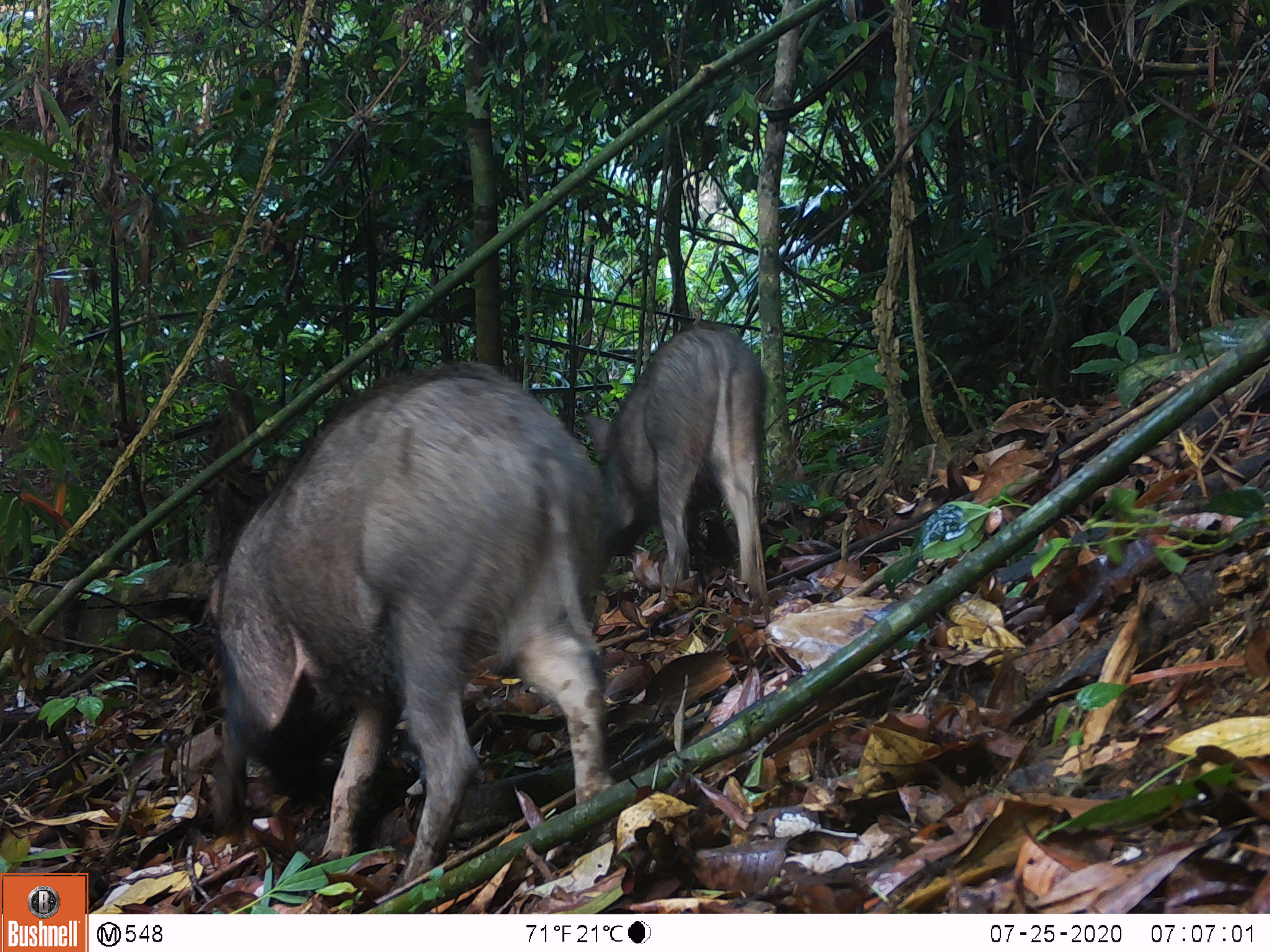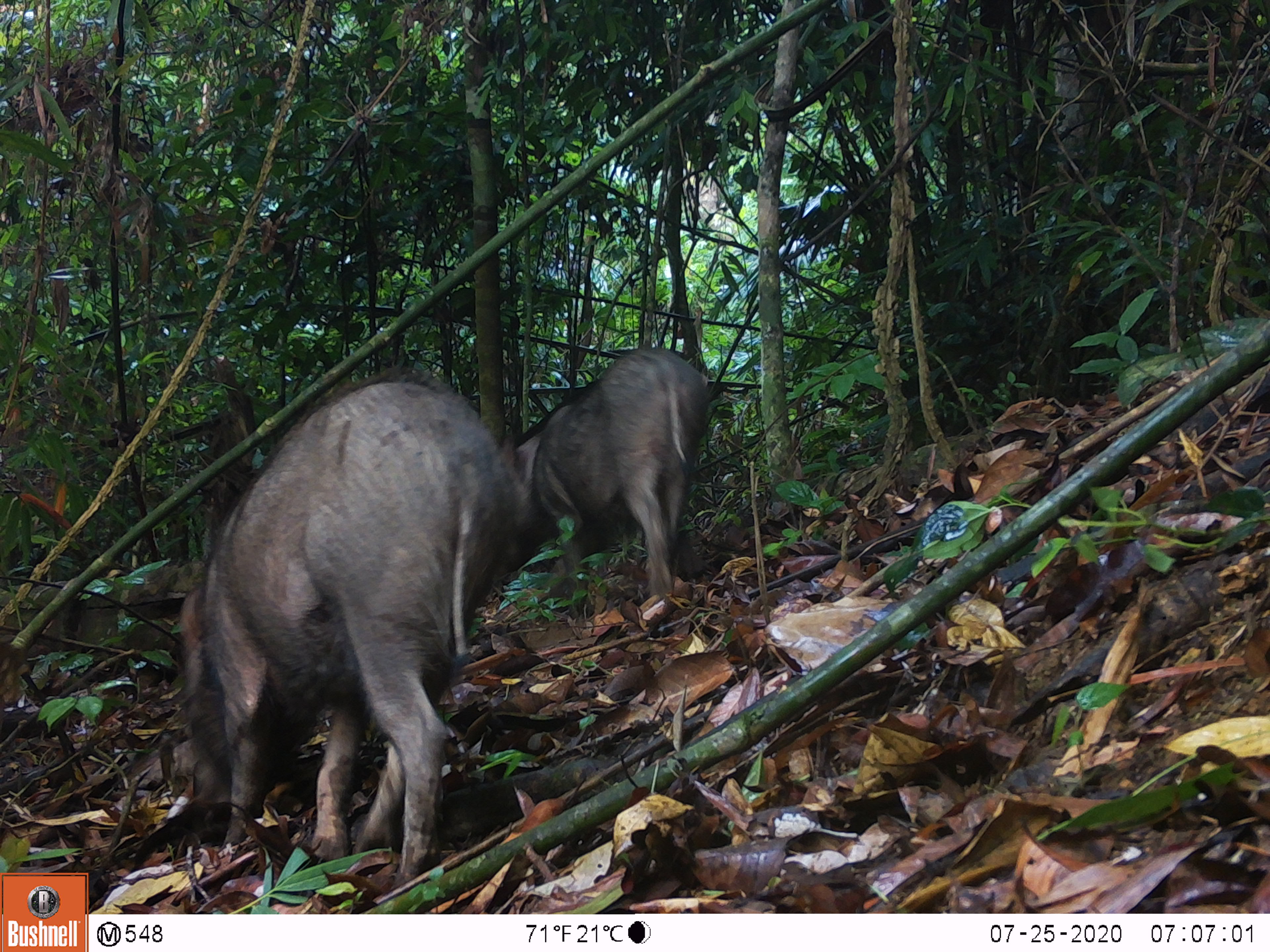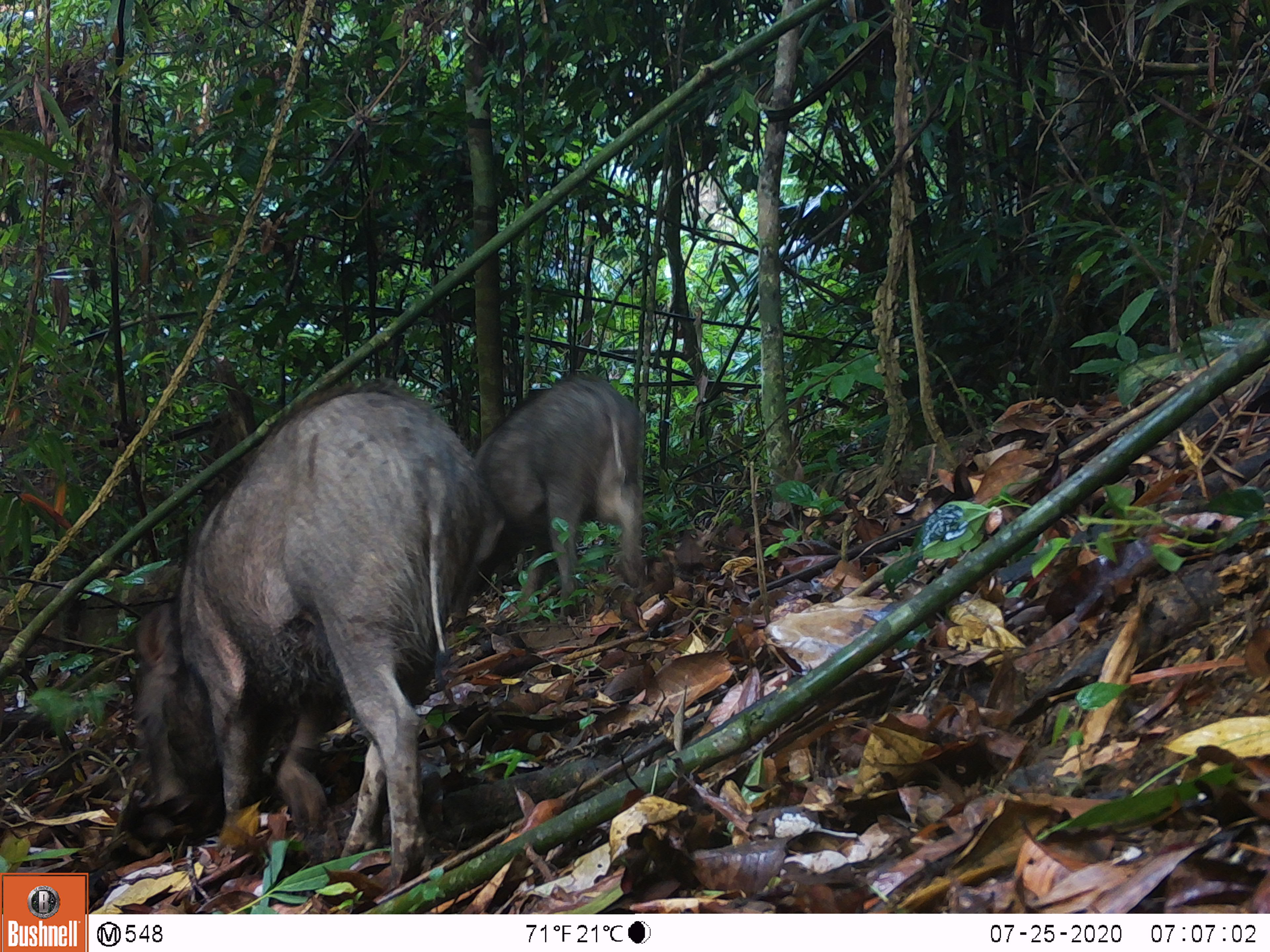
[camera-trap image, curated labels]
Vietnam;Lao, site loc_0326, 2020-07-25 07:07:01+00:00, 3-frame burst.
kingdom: Animalia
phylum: Chordata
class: Mammalia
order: Artiodactyla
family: Suidae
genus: Sus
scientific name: Sus scrofa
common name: eurasian wild pig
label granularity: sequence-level